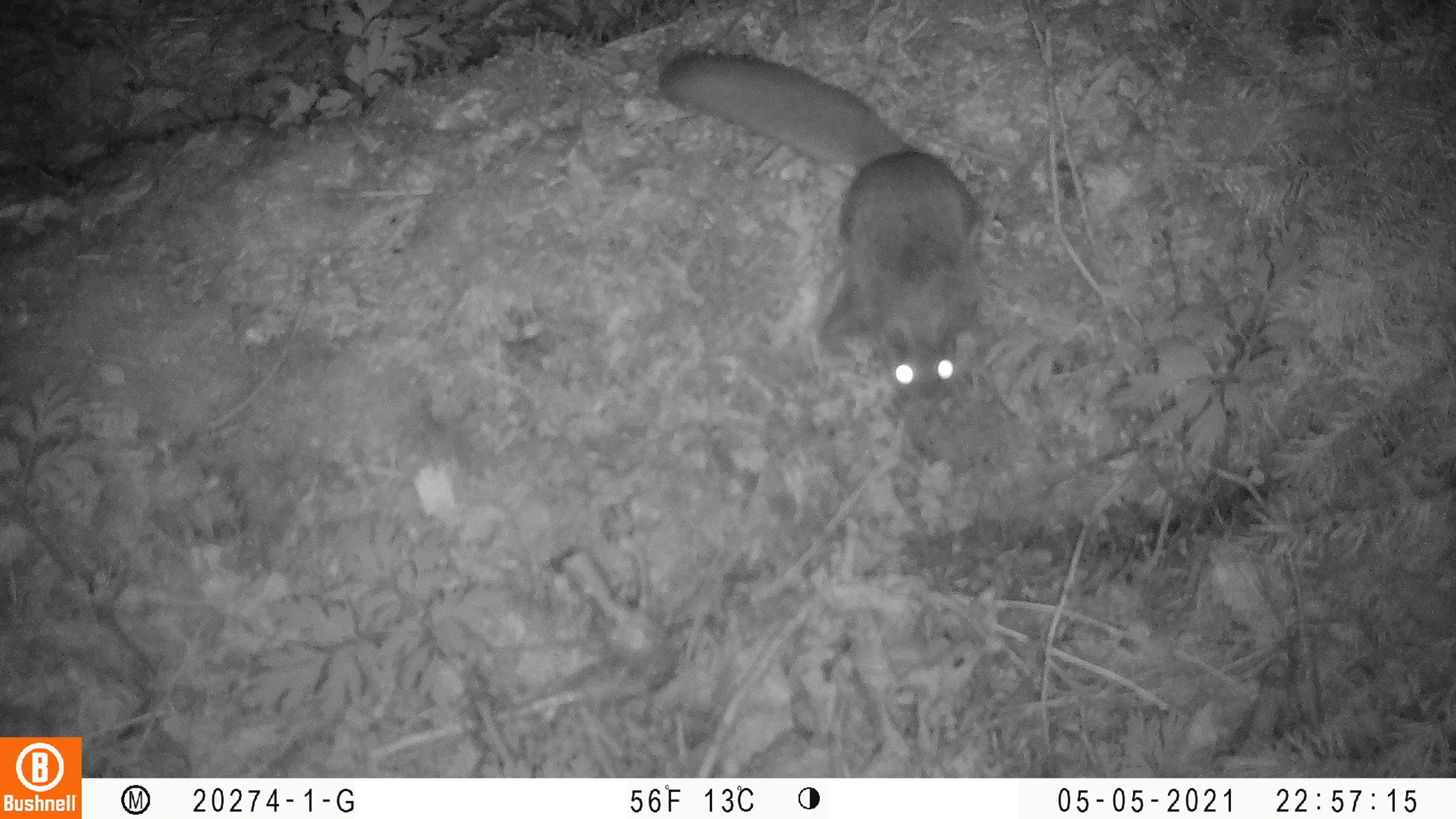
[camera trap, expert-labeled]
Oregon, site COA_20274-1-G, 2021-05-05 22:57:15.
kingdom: Animalia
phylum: Chordata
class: Mammalia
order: Rodentia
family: Sciuridae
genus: Glaucomys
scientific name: Glaucomys oregonensis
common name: humboldt's flying squirrel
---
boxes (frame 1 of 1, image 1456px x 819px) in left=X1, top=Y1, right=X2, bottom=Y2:
humboldt's flying squirrel: left=660, top=50, right=991, bottom=413